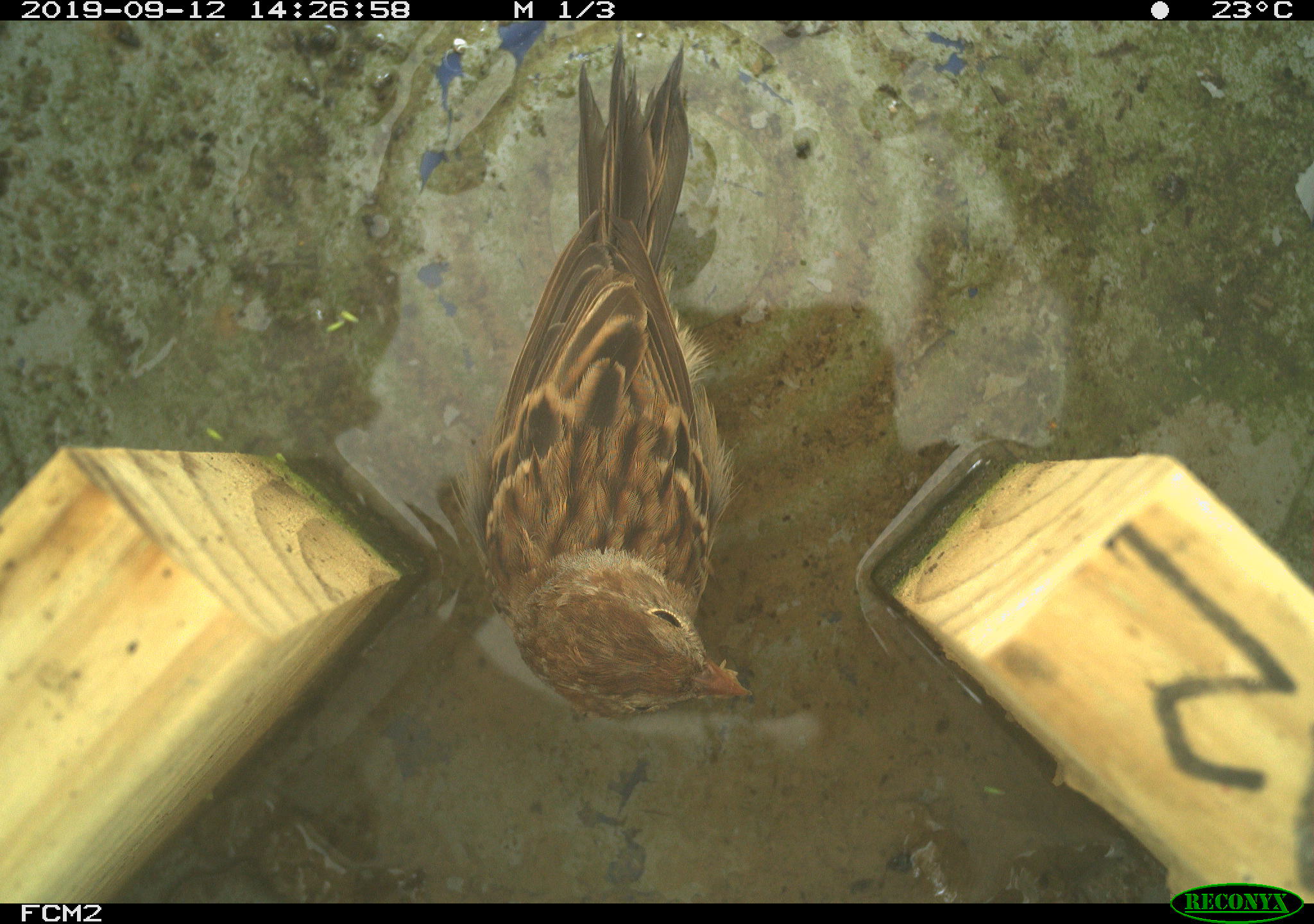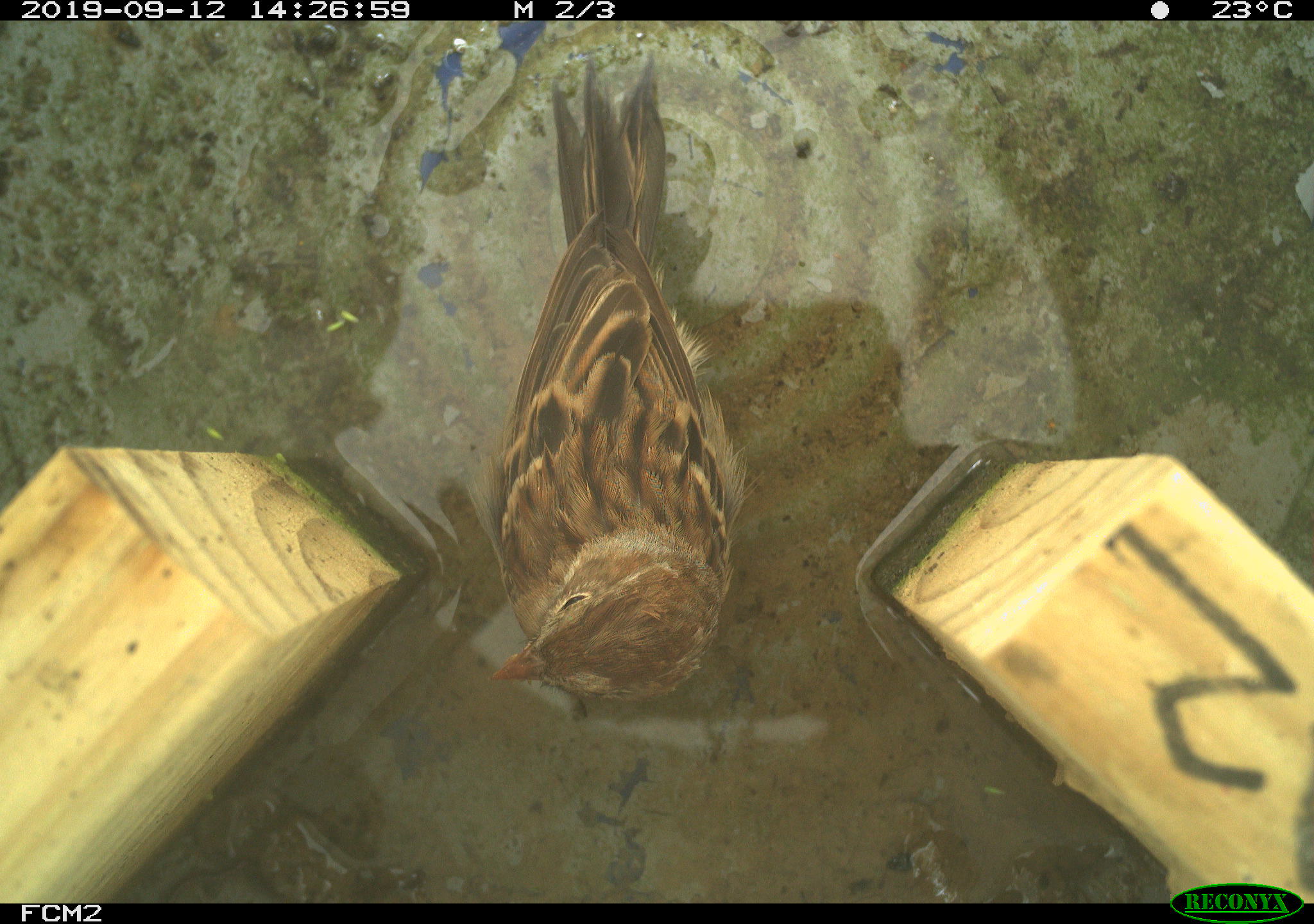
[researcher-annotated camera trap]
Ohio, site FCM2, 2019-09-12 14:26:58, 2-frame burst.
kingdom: Animalia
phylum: Chordata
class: Aves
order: Passeriformes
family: Passerellidae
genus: Melospiza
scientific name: Melospiza melodia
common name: song sparrow